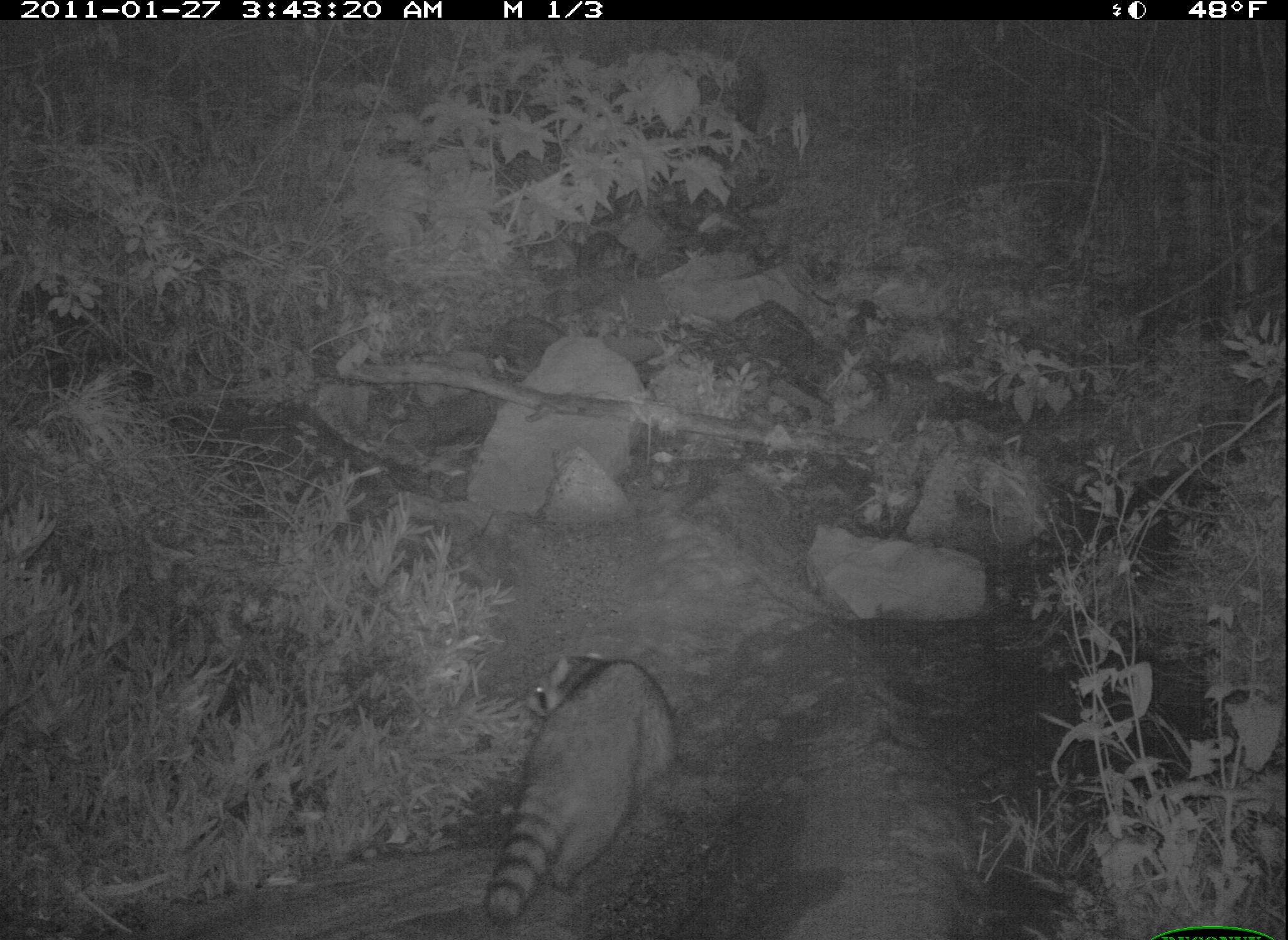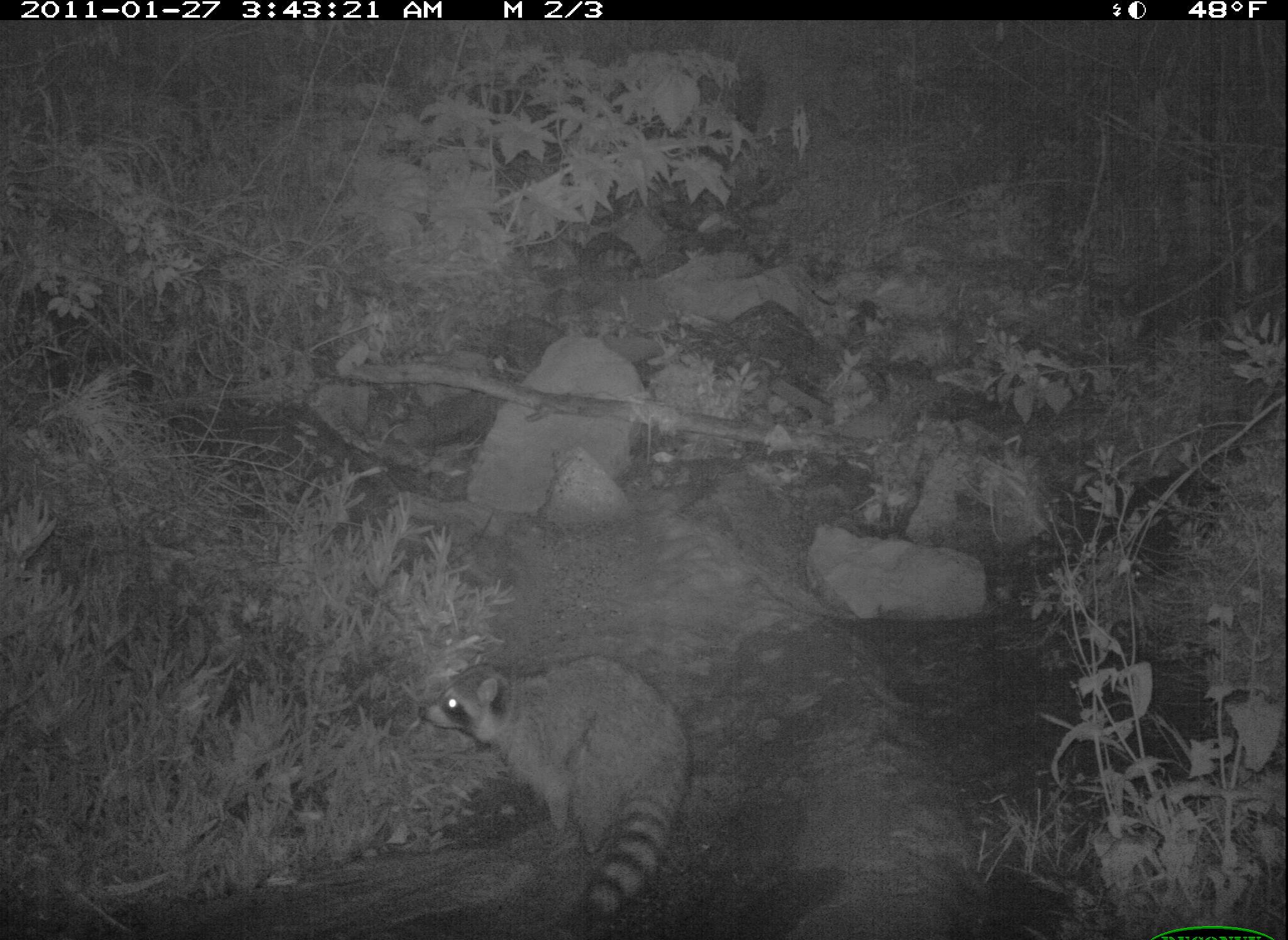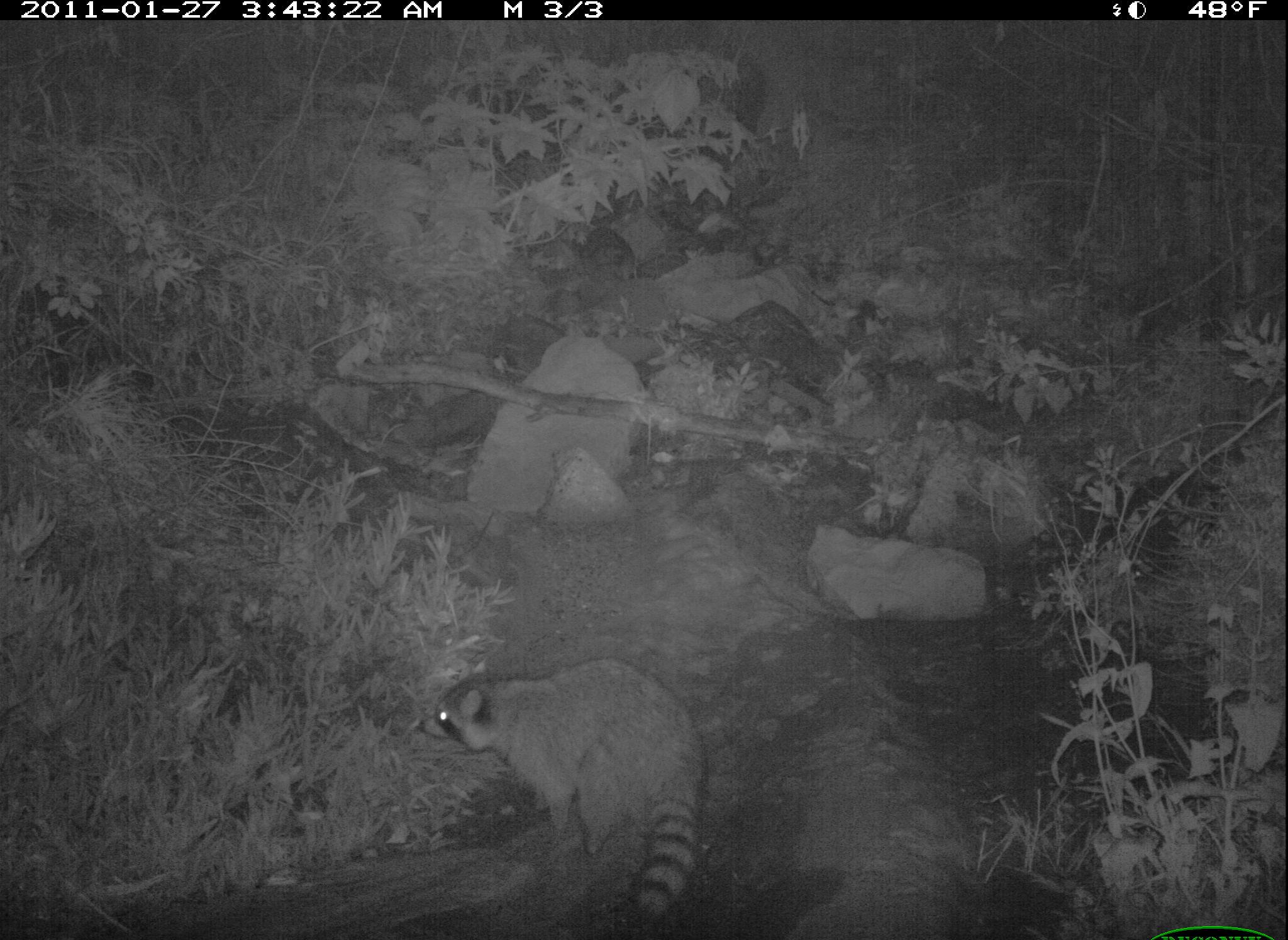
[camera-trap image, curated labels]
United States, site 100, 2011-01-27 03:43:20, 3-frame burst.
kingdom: Animalia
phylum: Chordata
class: Mammalia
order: Carnivora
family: Procyonidae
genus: Procyon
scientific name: Procyon lotor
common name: raccoon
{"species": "raccoon (Procyon lotor)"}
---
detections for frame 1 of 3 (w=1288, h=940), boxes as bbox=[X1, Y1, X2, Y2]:
raccoon: bbox=[457, 628, 681, 918]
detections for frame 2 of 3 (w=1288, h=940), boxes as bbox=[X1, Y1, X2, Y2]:
raccoon: bbox=[406, 651, 708, 934]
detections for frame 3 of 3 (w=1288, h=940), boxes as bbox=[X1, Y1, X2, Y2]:
raccoon: bbox=[409, 654, 718, 928]